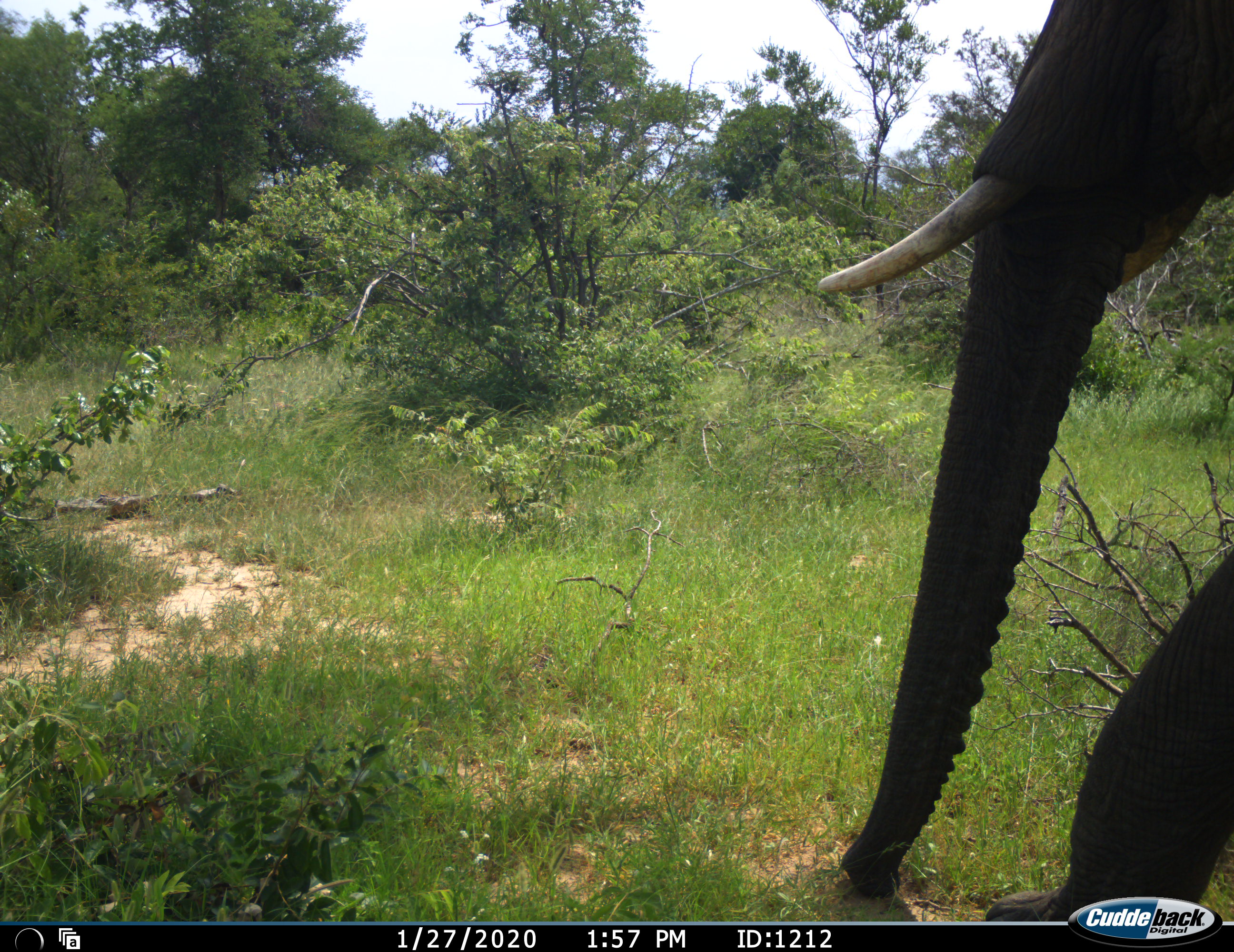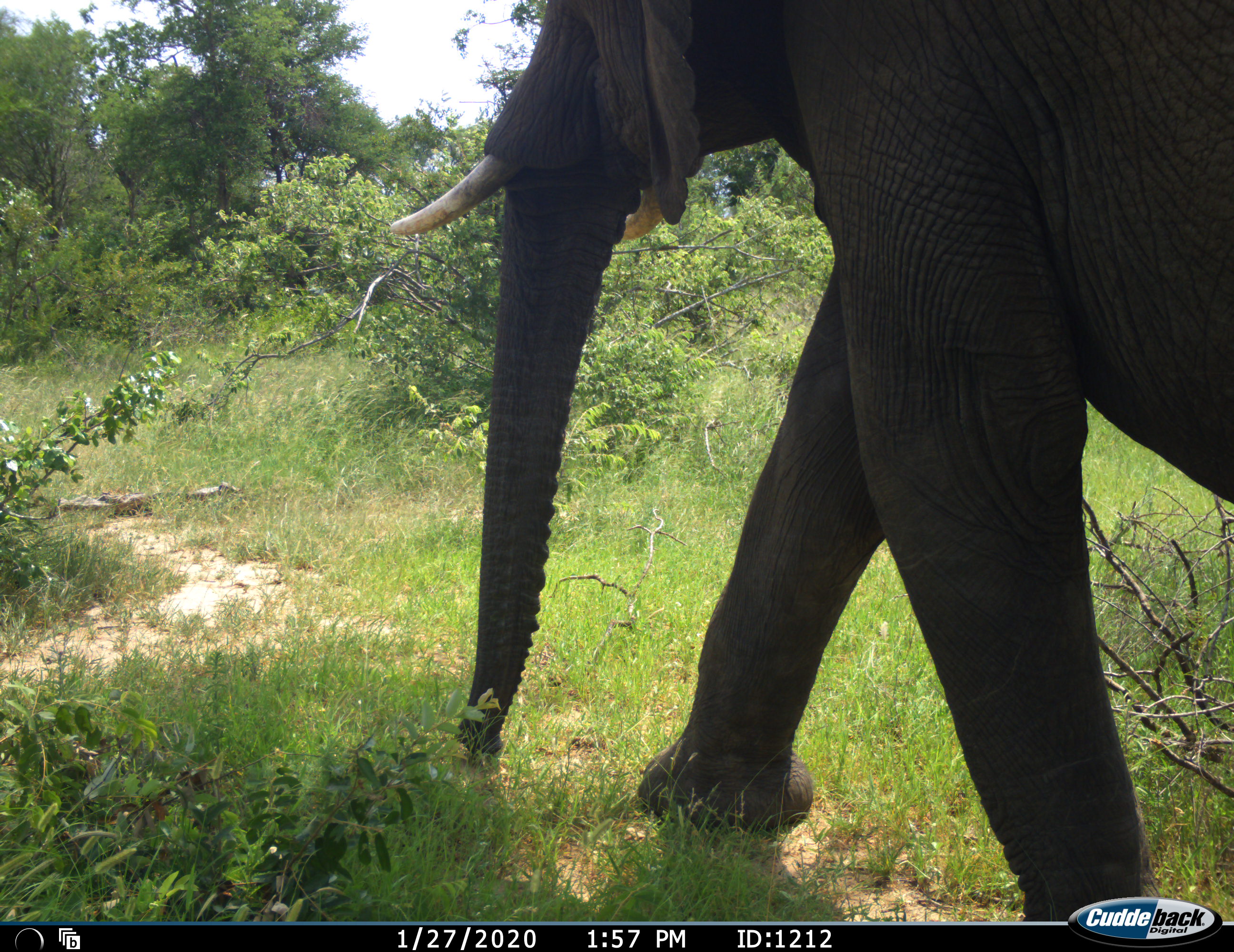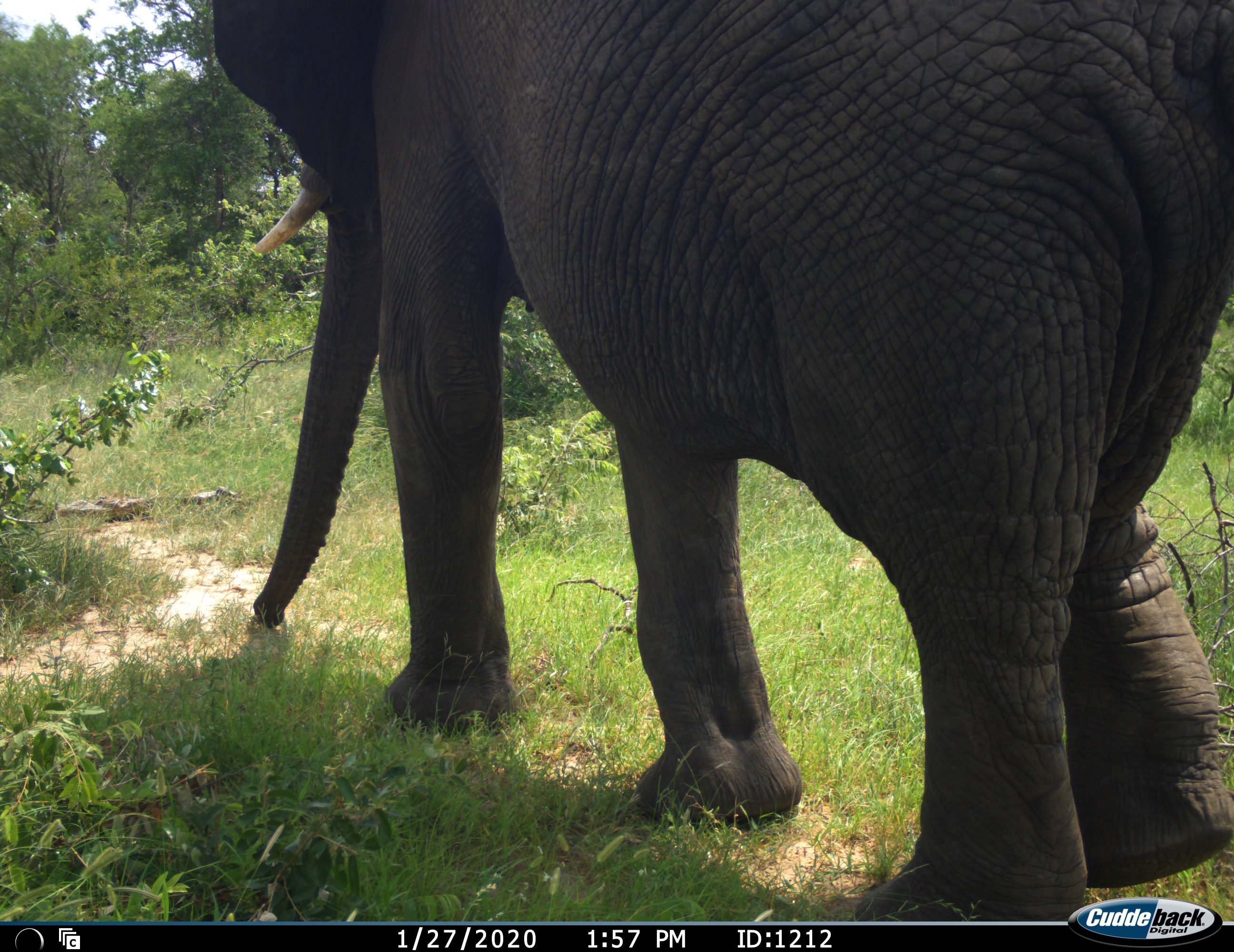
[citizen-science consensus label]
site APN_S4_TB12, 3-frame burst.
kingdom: Animalia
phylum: Chordata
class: Mammalia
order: Proboscidea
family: Elephantidae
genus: Loxodonta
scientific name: Loxodonta africana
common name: african bush elephant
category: elephant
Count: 1.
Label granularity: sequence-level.